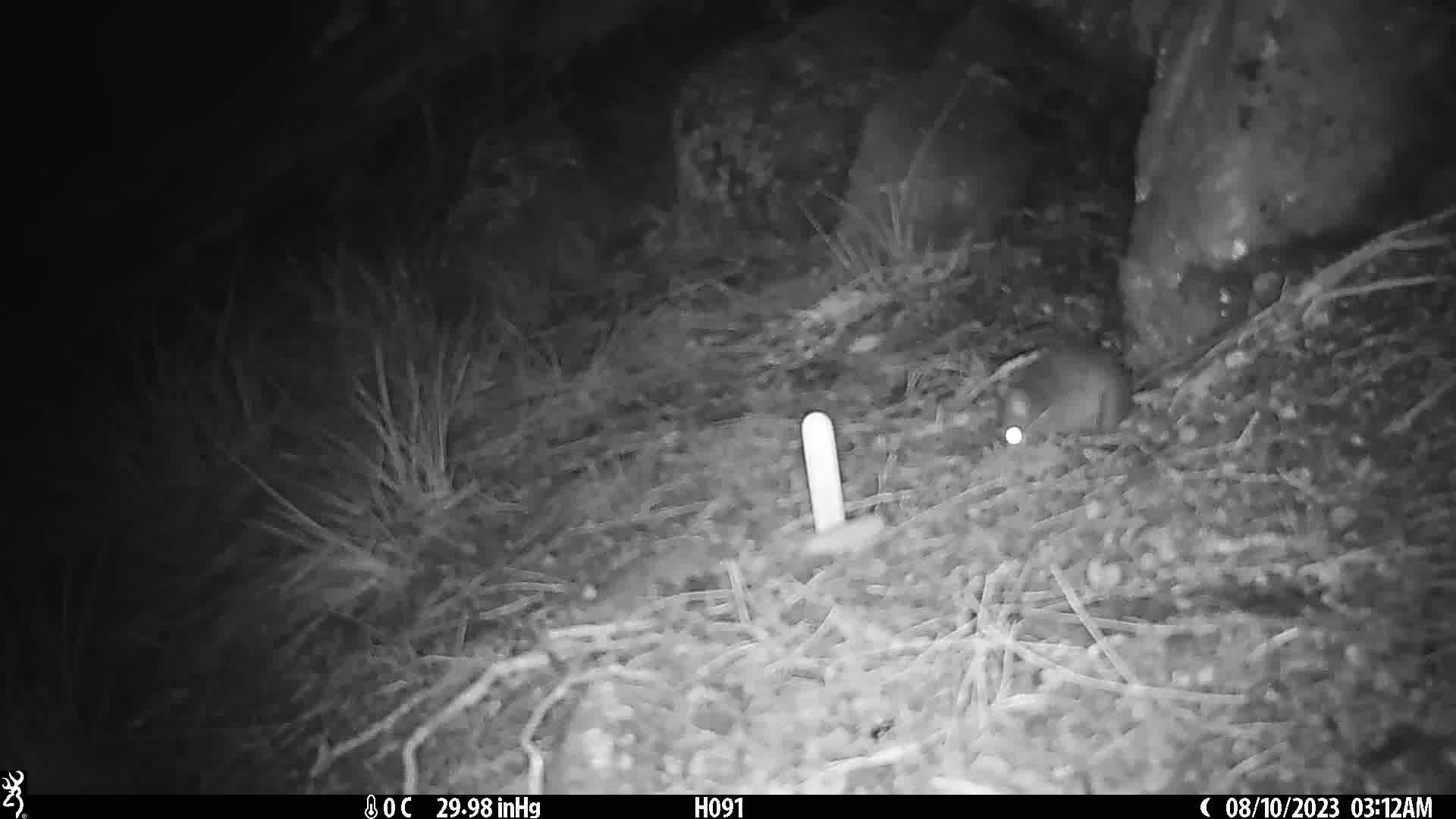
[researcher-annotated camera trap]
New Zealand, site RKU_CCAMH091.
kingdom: Animalia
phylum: Chordata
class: Mammalia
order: Rodentia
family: Muridae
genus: Rattus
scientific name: Rattus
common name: rat